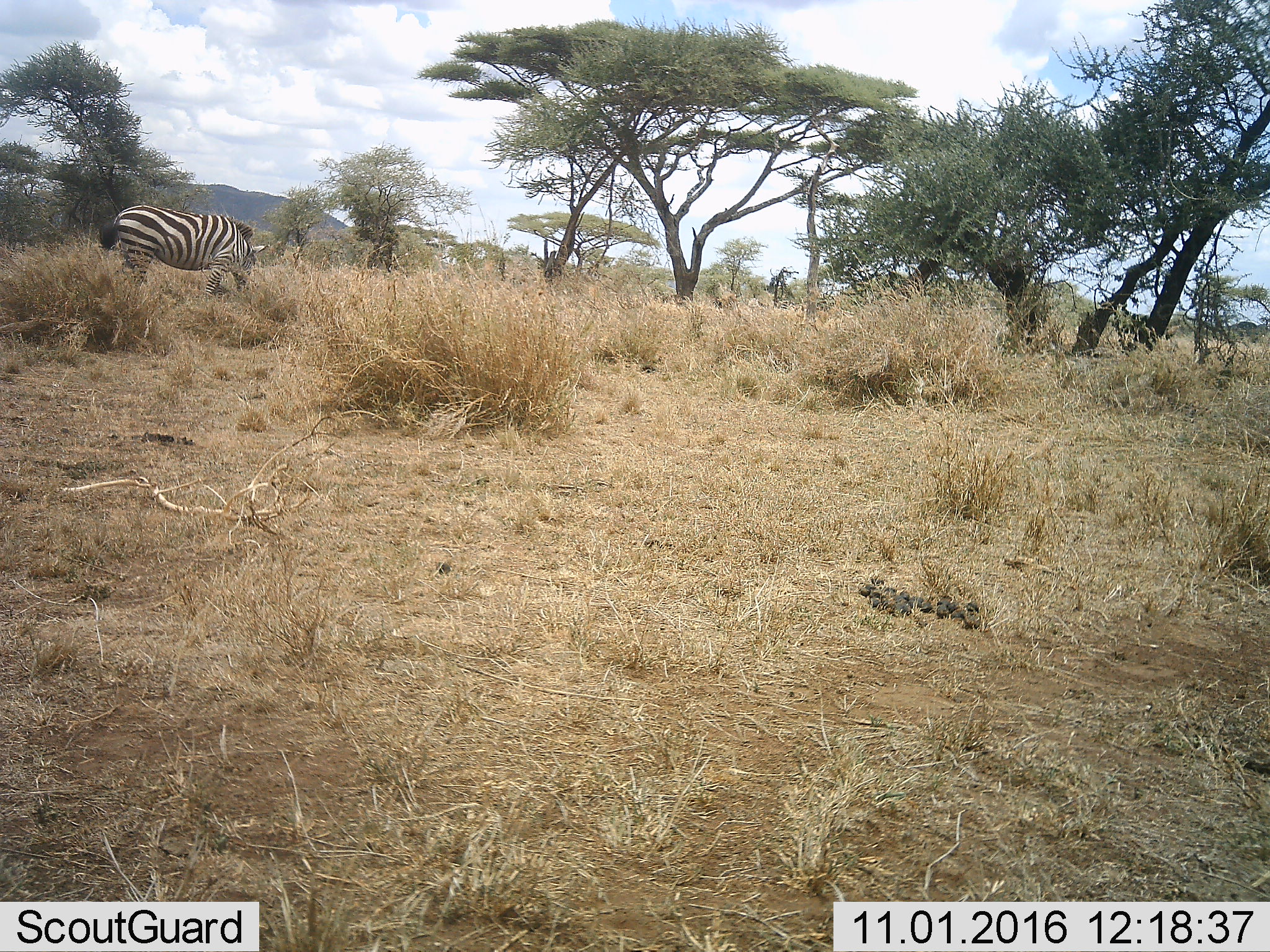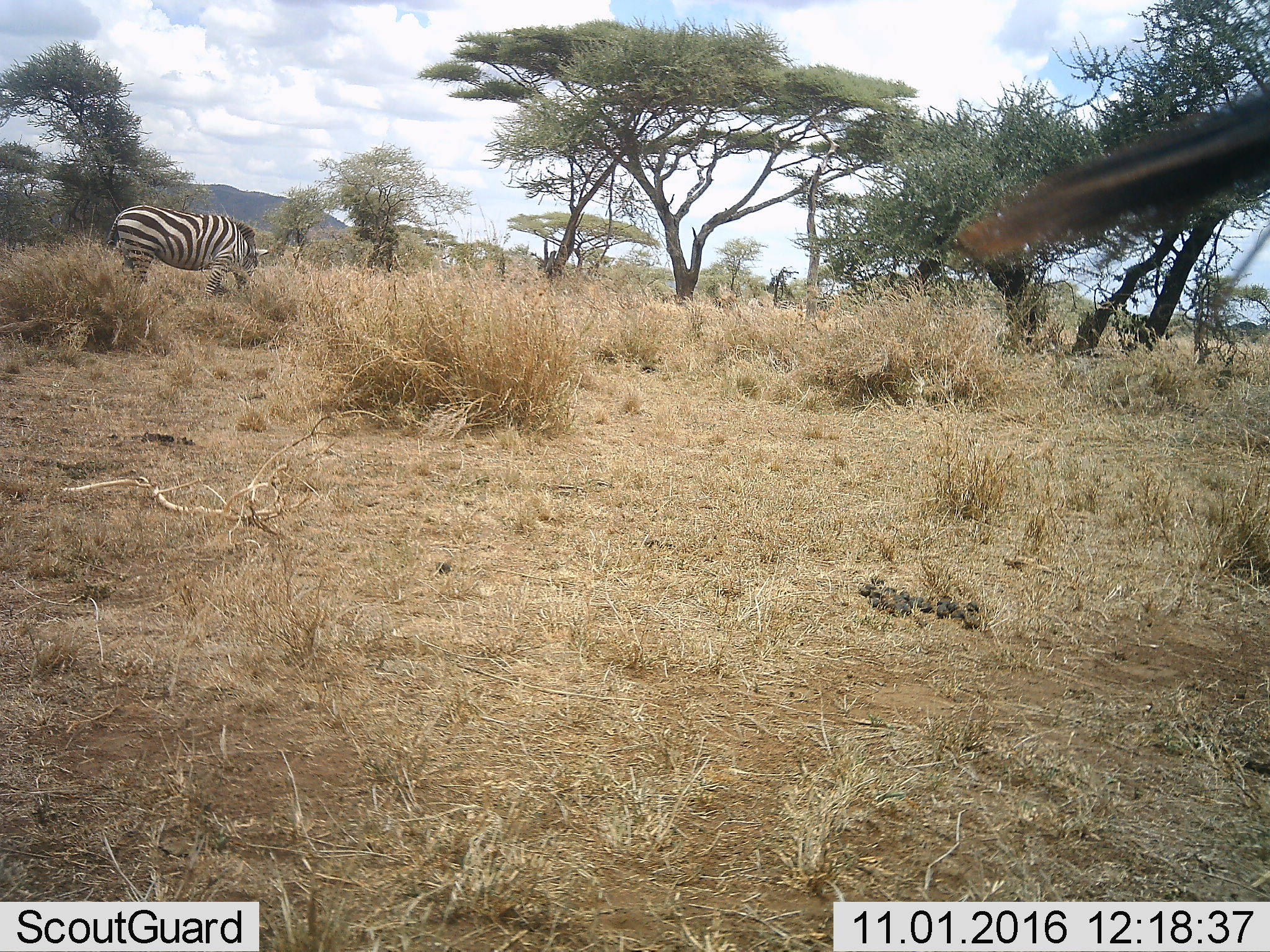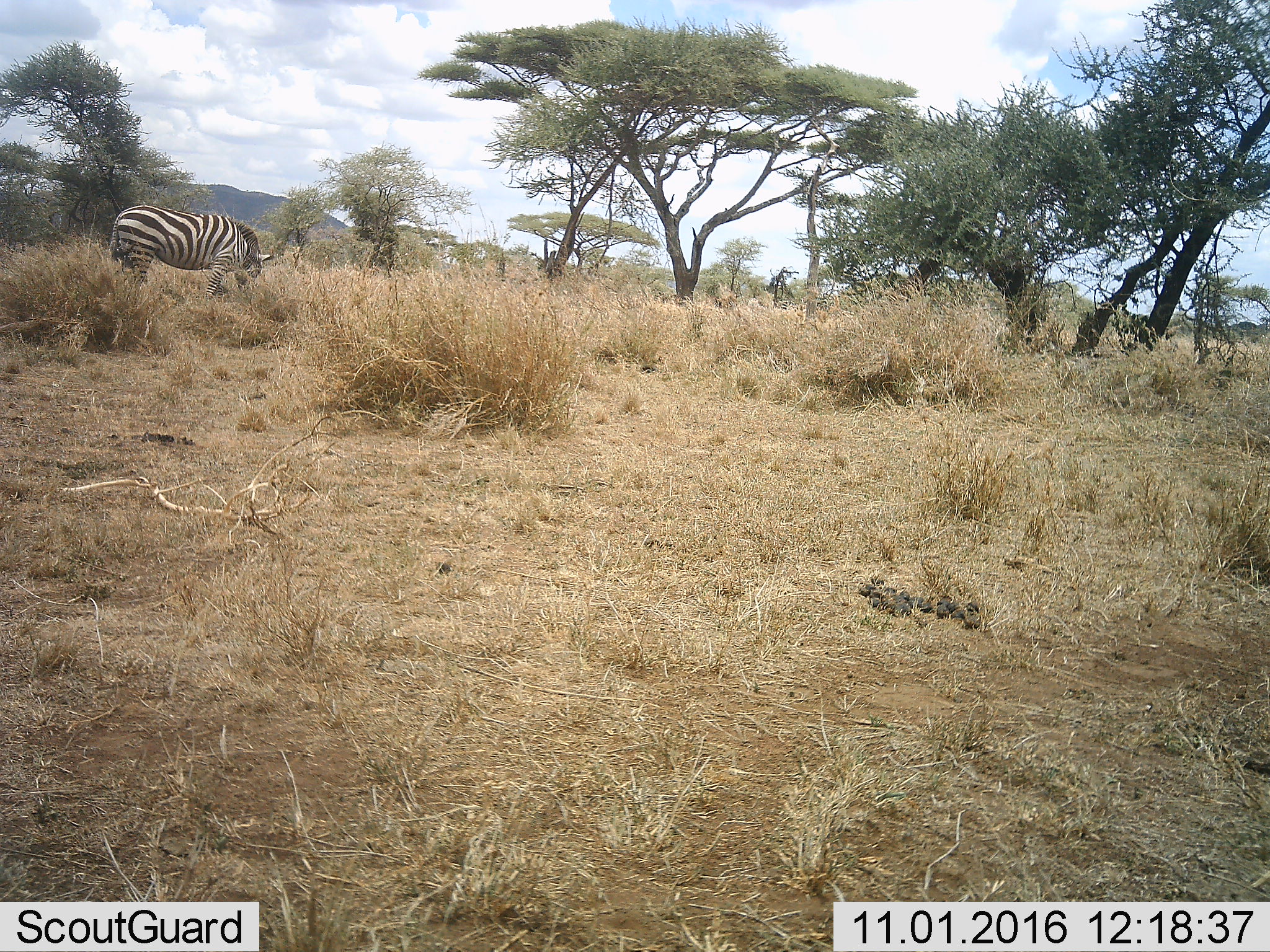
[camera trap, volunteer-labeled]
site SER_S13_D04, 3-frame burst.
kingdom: Animalia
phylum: Chordata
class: Mammalia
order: Perissodactyla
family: Equidae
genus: Equus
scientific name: Equus quagga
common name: plains zebra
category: zebraplains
Zebraplains (plains zebra) (Equus quagga), count 1. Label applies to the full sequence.